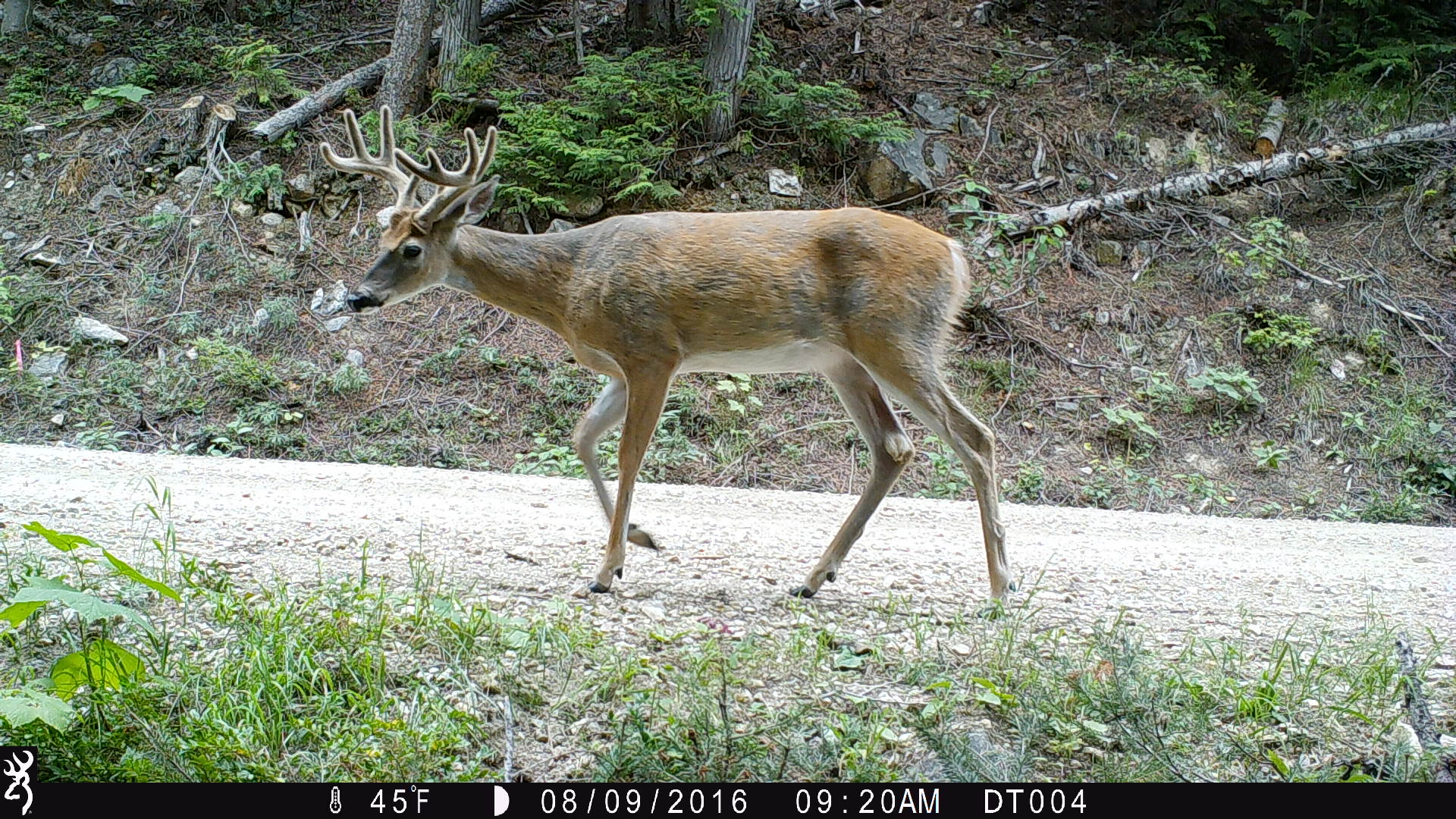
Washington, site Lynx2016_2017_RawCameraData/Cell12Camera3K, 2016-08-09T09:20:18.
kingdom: Animalia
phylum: Chordata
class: Mammalia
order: Artiodactyla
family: Cervidae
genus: Odocoileus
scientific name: Odocoileus virginianus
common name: white-tailed deer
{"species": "Odocoileus virginianus (white-tailed deer)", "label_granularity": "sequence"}